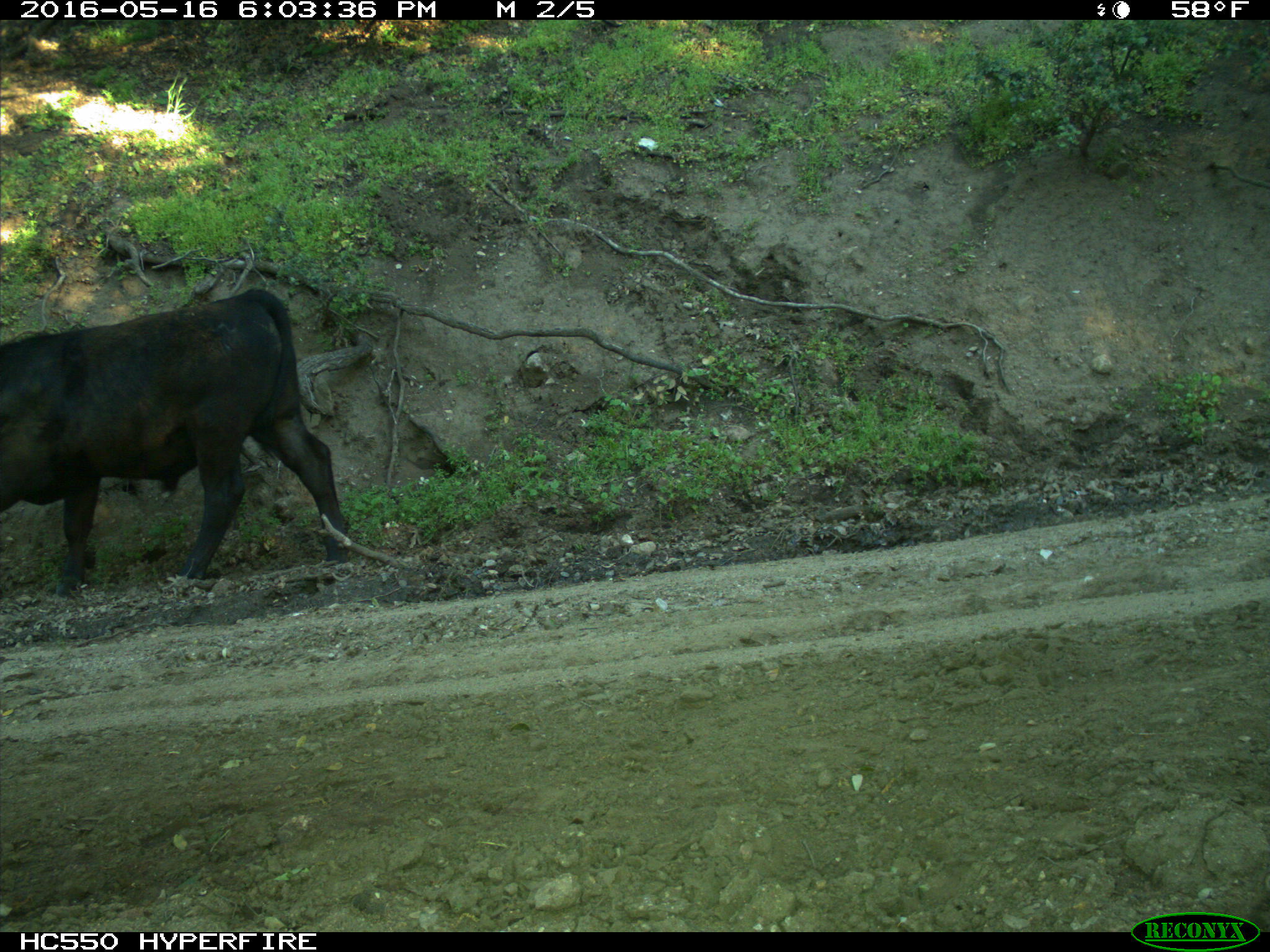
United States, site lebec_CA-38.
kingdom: Animalia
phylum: Chordata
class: Mammalia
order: Artiodactyla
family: Bovidae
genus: Bos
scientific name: Bos taurus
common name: domestic cow